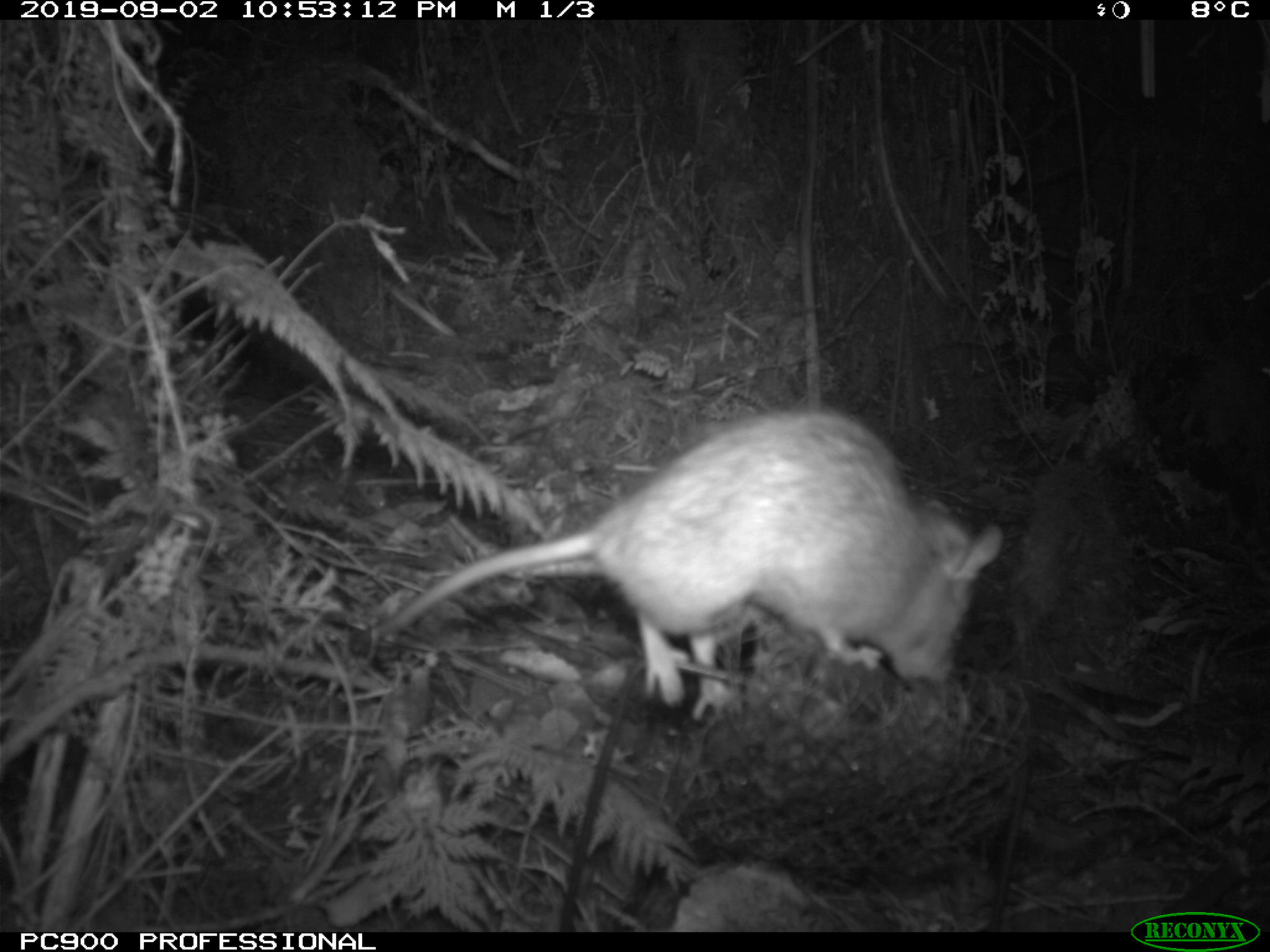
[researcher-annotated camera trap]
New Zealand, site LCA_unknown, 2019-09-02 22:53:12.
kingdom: Animalia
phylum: Chordata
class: Mammalia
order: Rodentia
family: Muridae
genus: Rattus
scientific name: Rattus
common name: rat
Rat (Rattus).